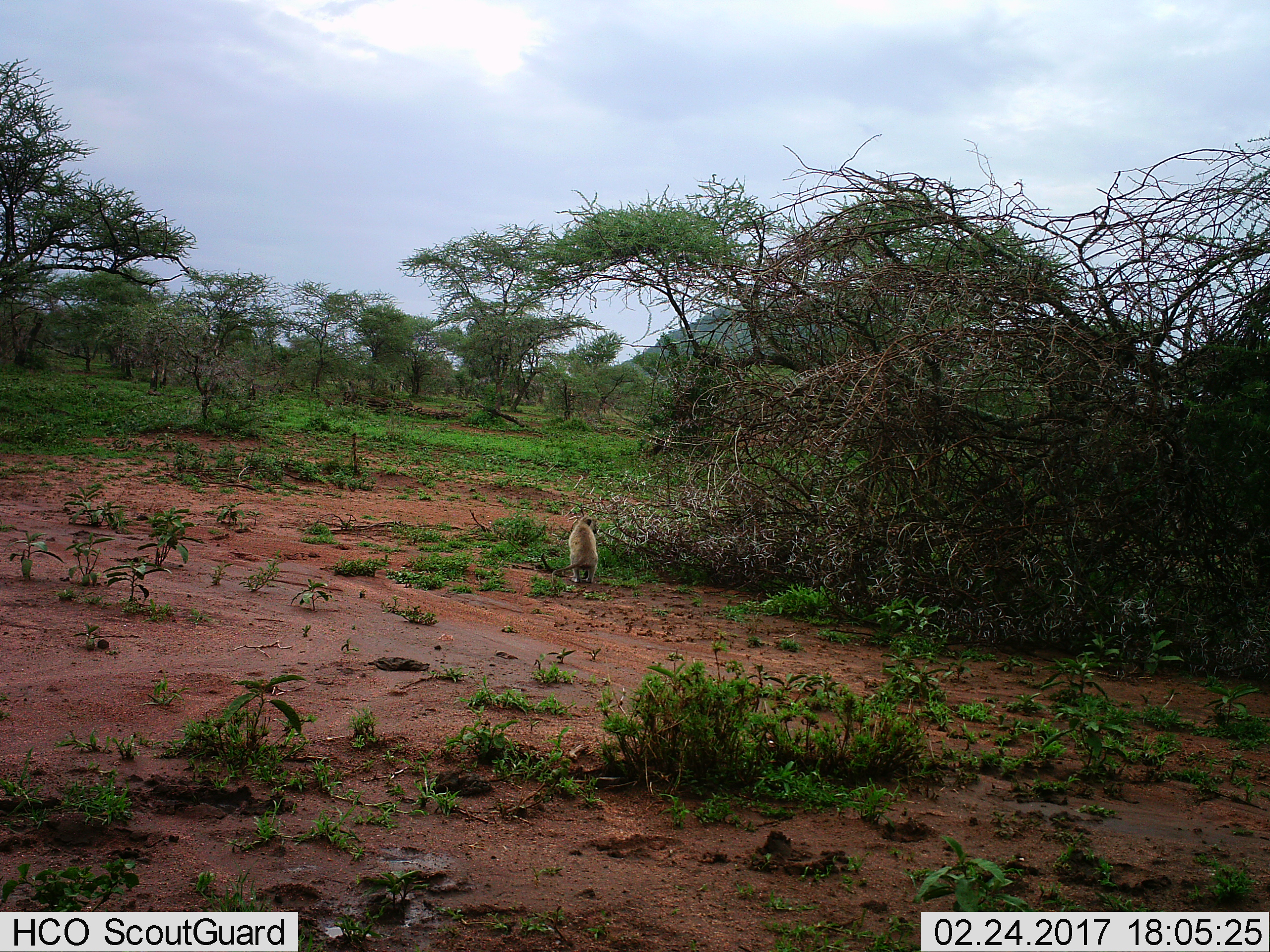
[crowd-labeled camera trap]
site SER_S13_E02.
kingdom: Animalia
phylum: Chordata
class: Mammalia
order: Primates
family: Cercopithecidae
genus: Chlorocebus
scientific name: Chlorocebus pygerythrus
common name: vervet monkey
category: monkeyvervet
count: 1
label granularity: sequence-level